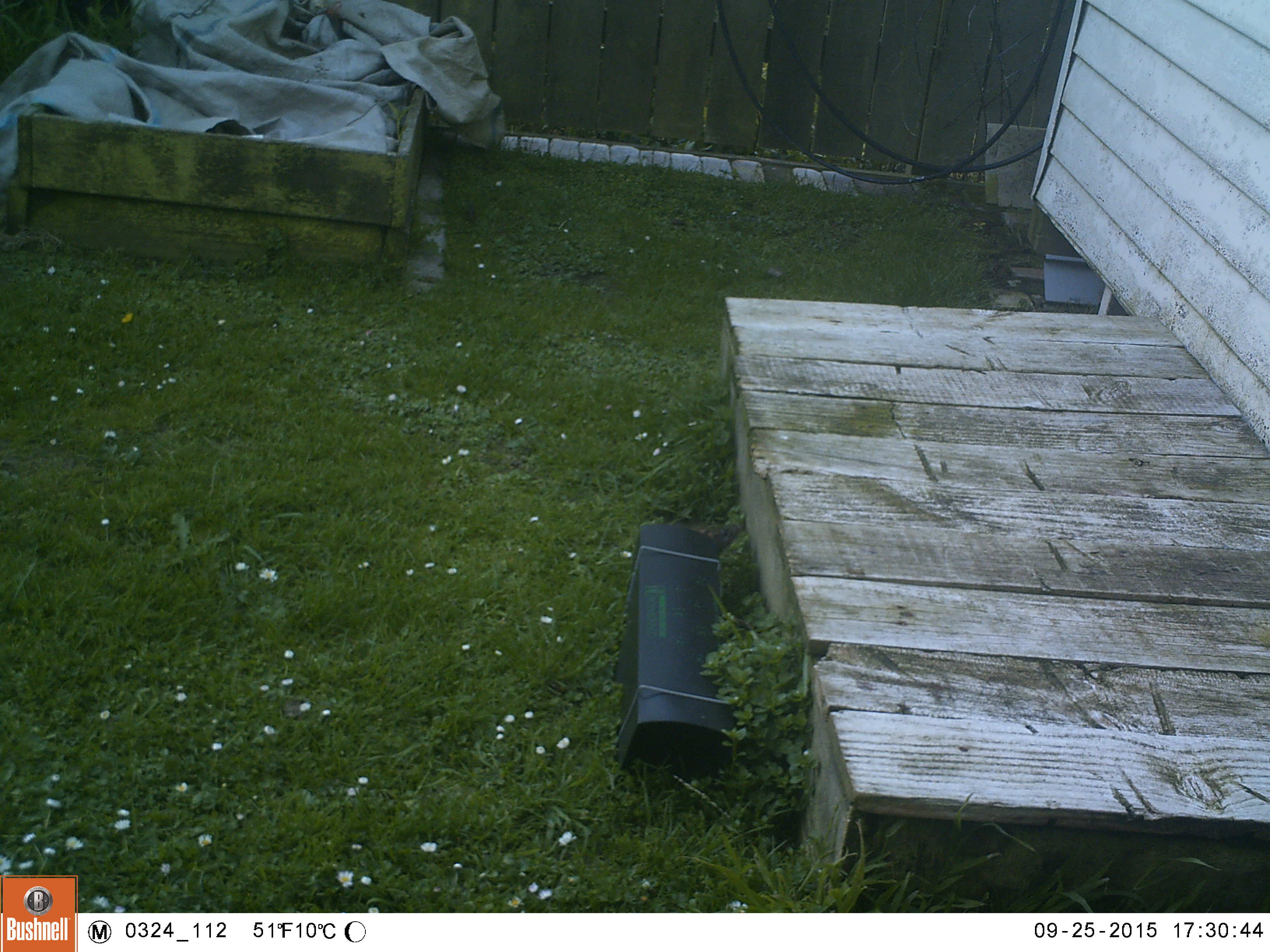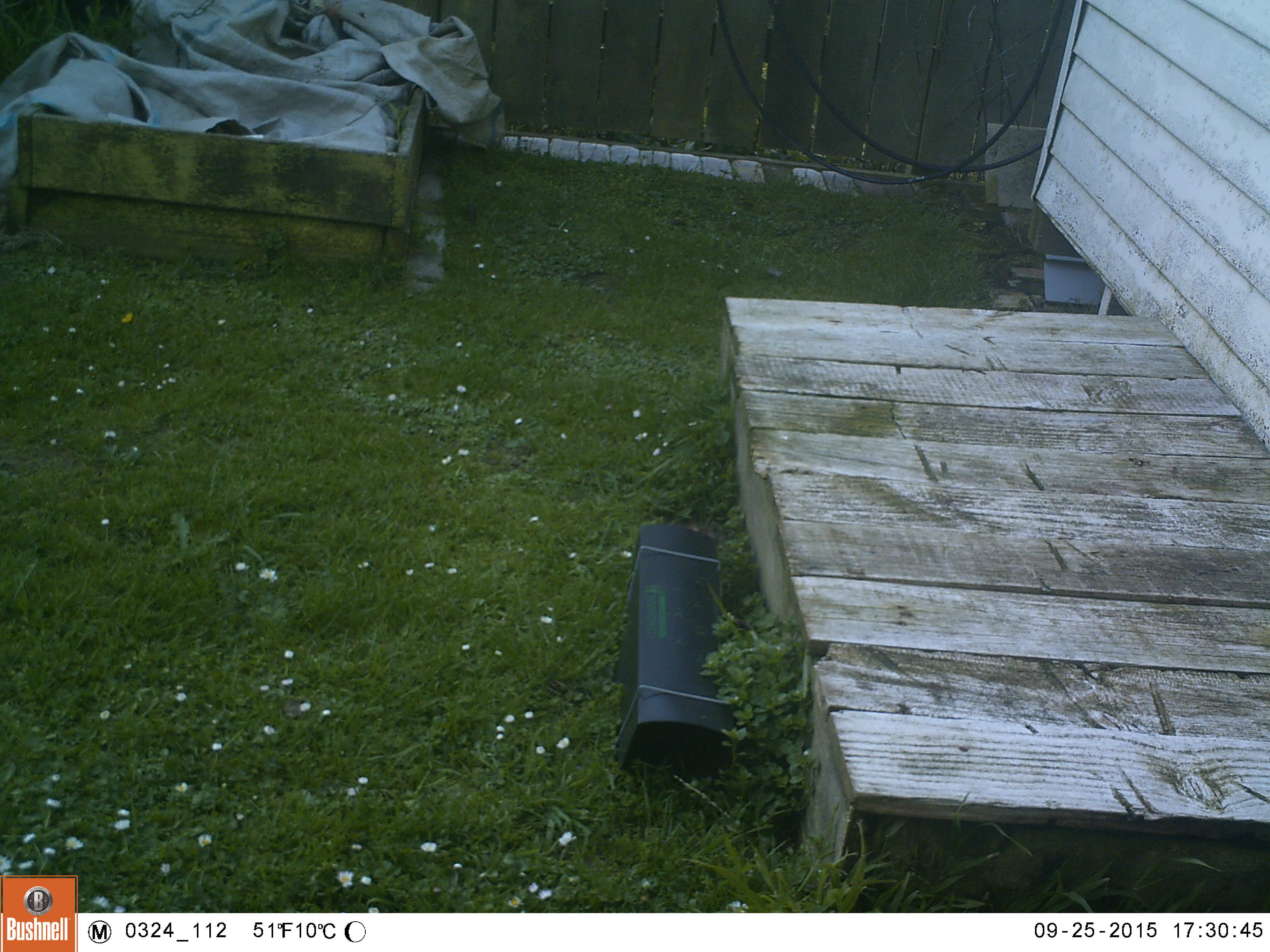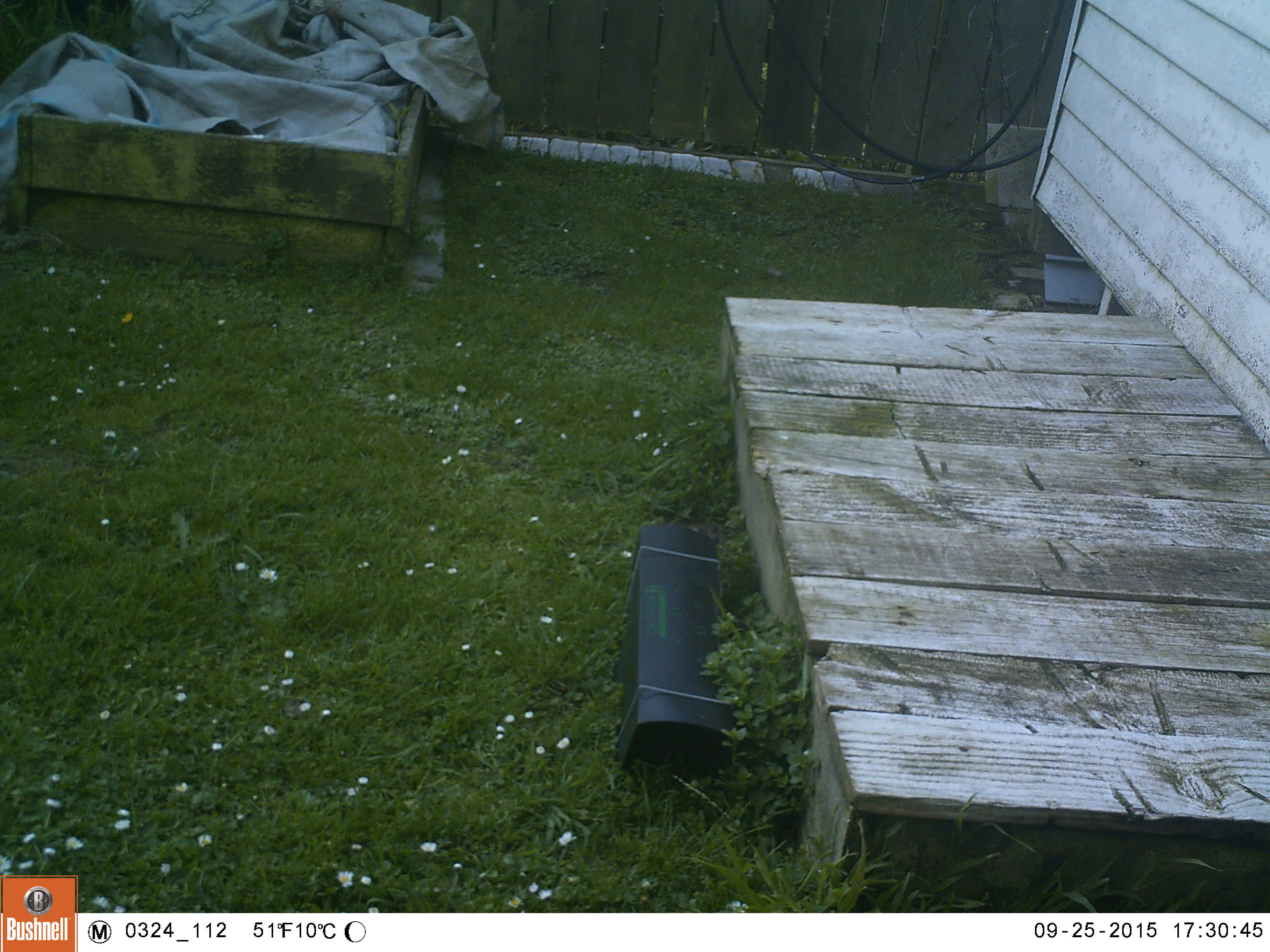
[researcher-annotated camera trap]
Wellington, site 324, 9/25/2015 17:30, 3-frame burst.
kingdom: Animalia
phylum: Chordata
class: Aves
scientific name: Aves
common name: bird